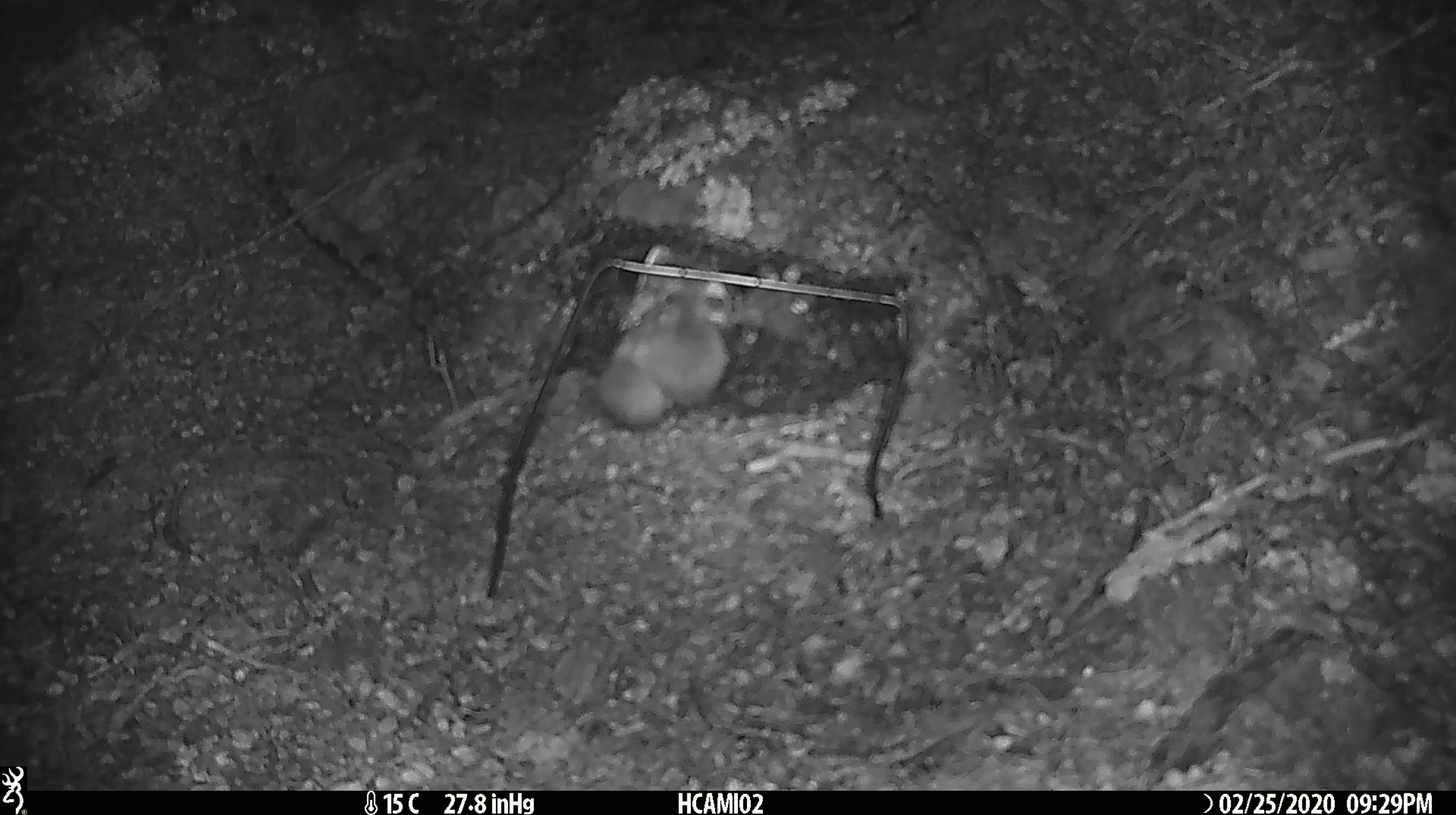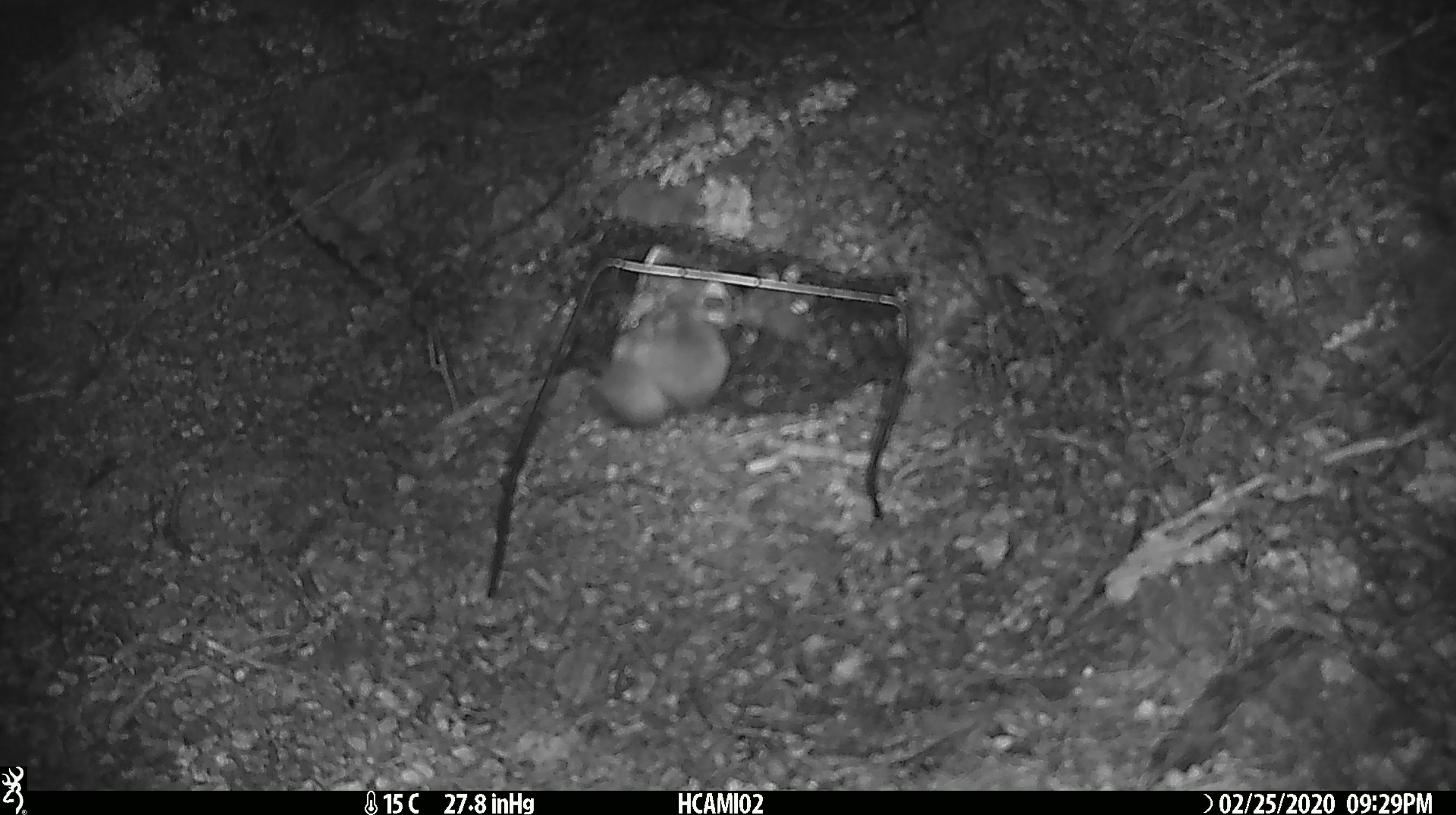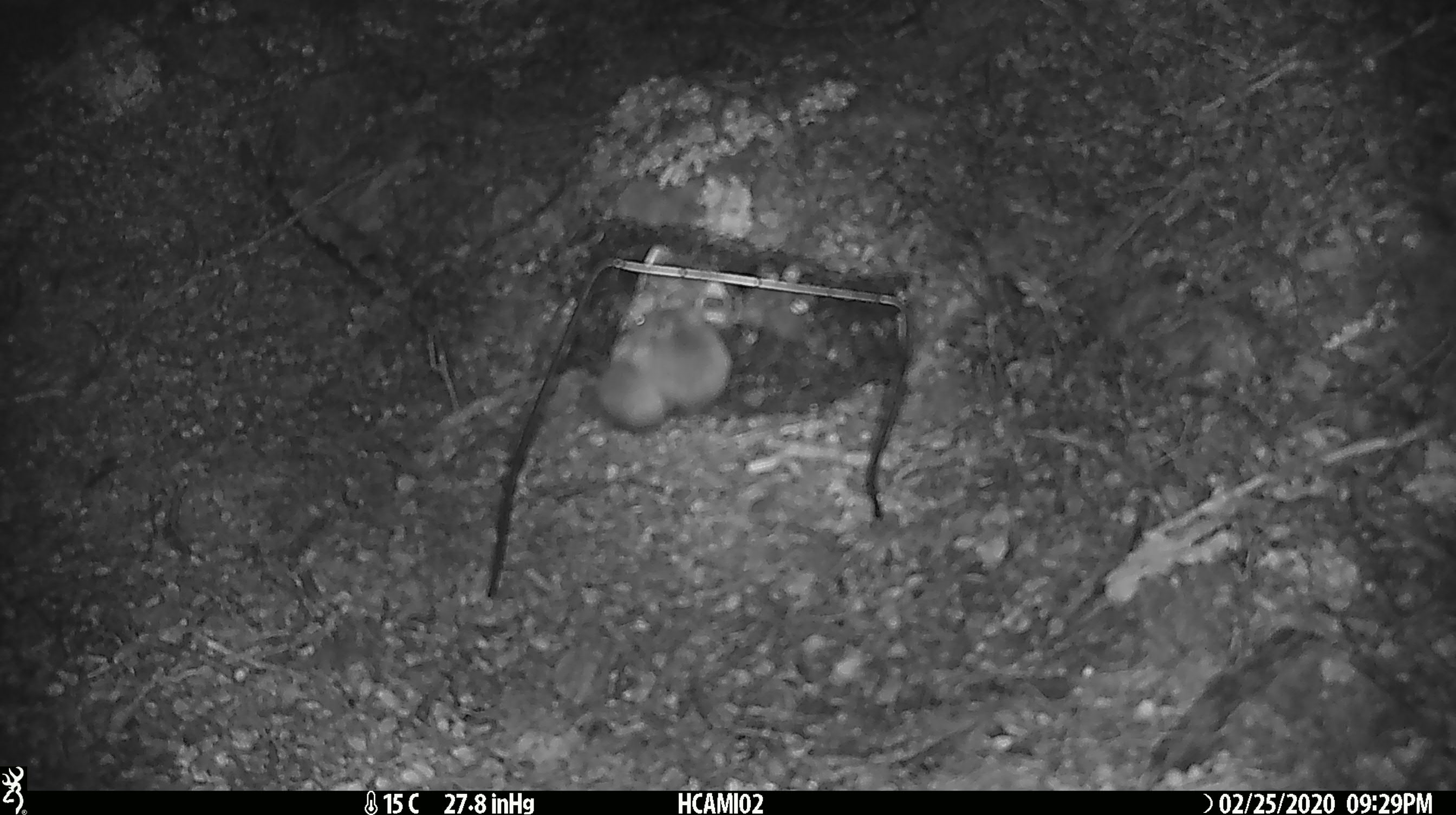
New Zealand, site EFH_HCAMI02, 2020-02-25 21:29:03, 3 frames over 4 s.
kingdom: Animalia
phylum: Chordata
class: Mammalia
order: Rodentia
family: Muridae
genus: Mus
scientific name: Mus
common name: mouse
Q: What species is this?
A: Mouse (Mus).